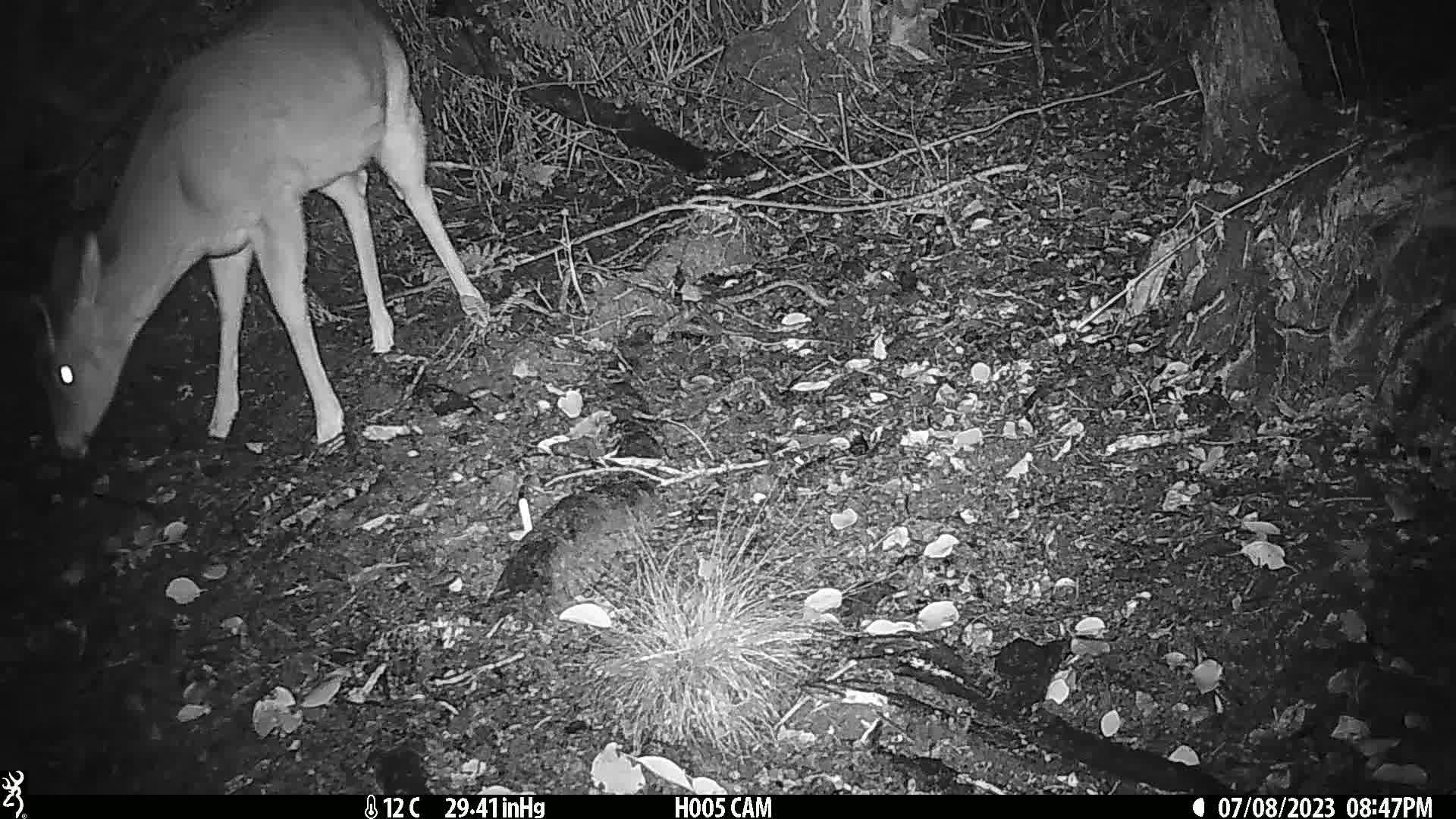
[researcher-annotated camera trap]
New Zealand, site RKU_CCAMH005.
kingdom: Animalia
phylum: Chordata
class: Mammalia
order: Artiodactyla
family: Cervidae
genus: Odocoileus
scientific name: Odocoileus virginianus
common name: white-tailed deer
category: white tailed deer